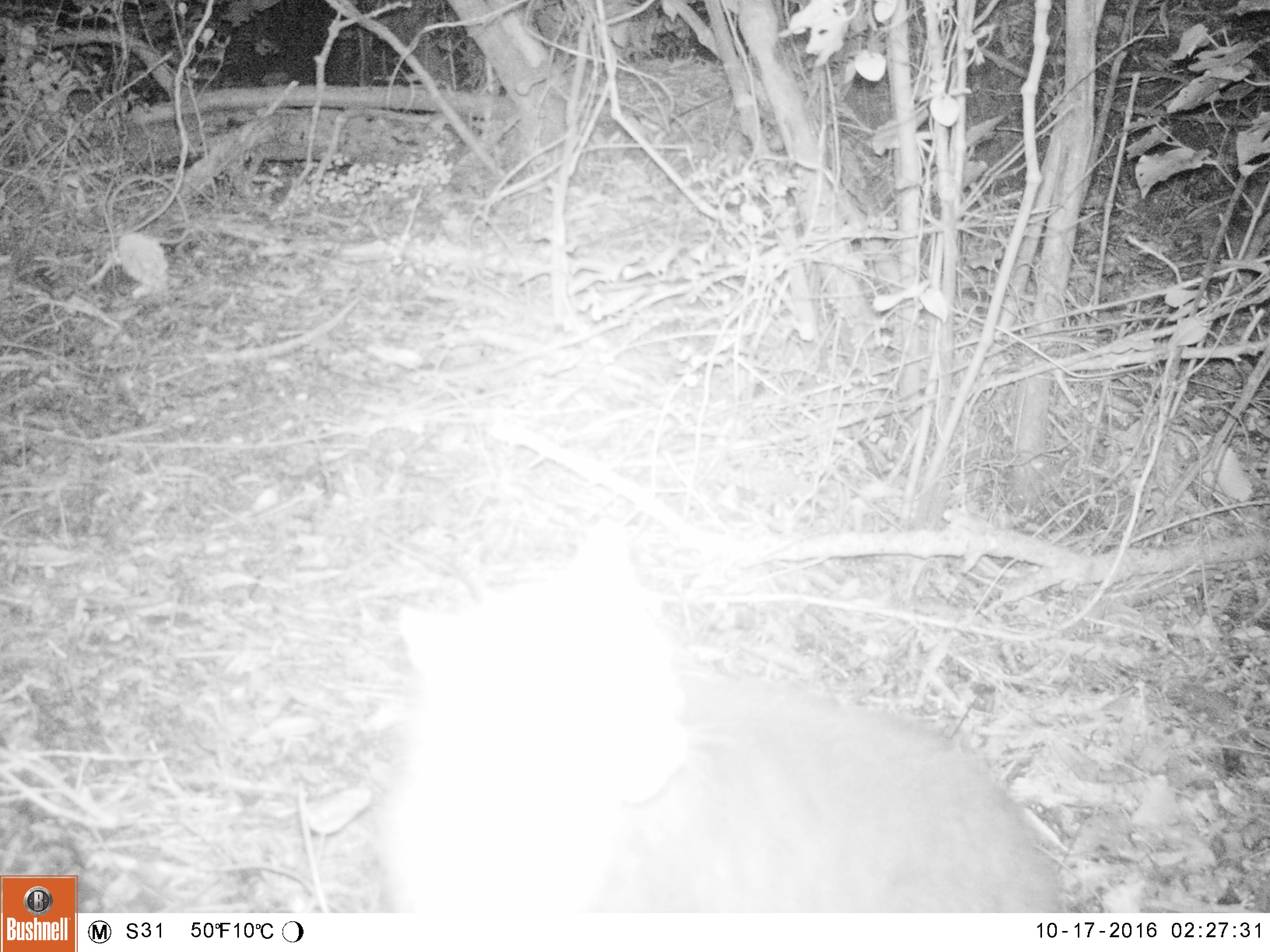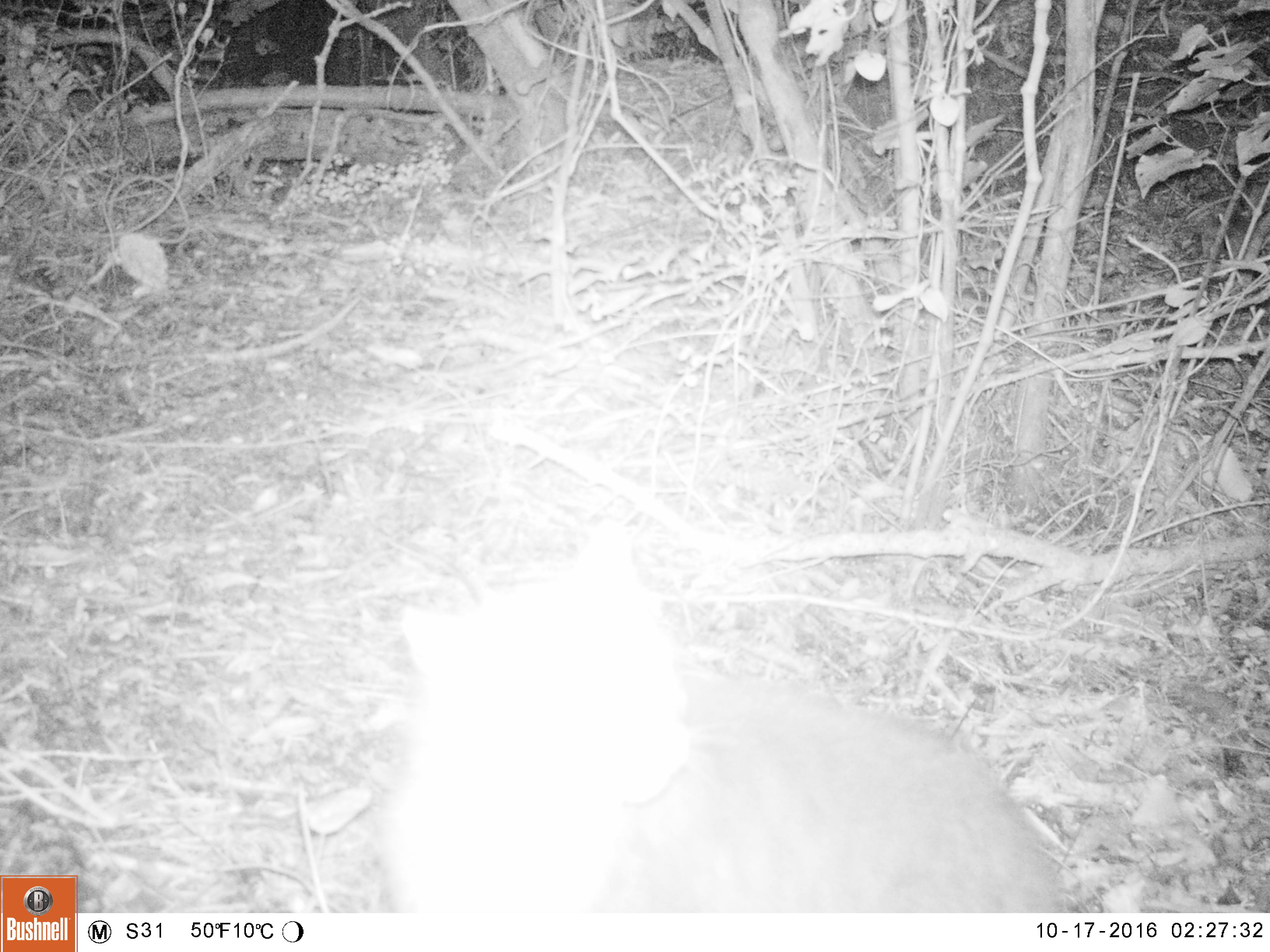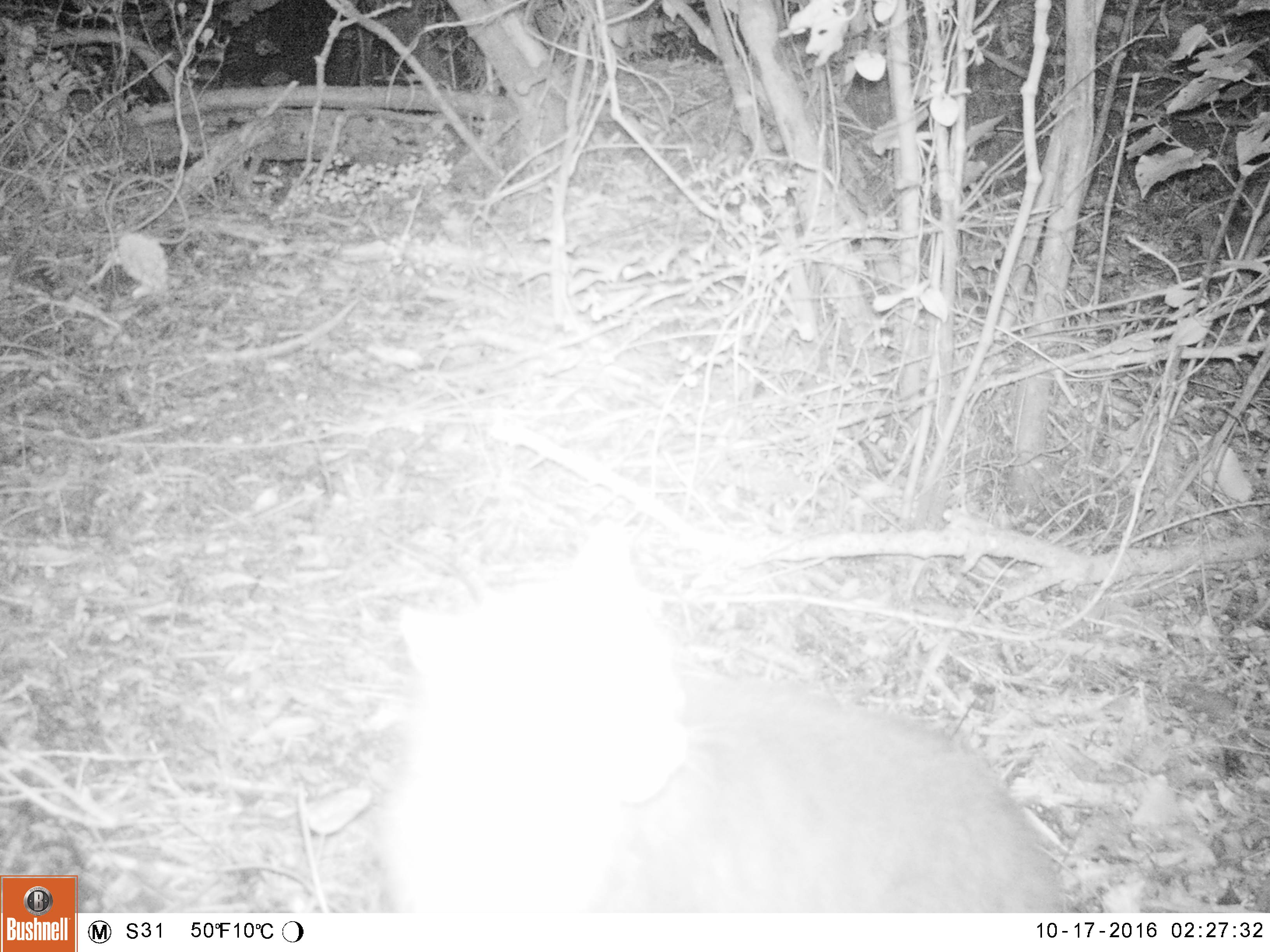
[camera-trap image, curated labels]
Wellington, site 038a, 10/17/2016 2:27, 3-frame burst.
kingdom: Animalia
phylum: Chordata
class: Mammalia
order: Carnivora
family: Felidae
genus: Felis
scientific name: Felis catus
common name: cat